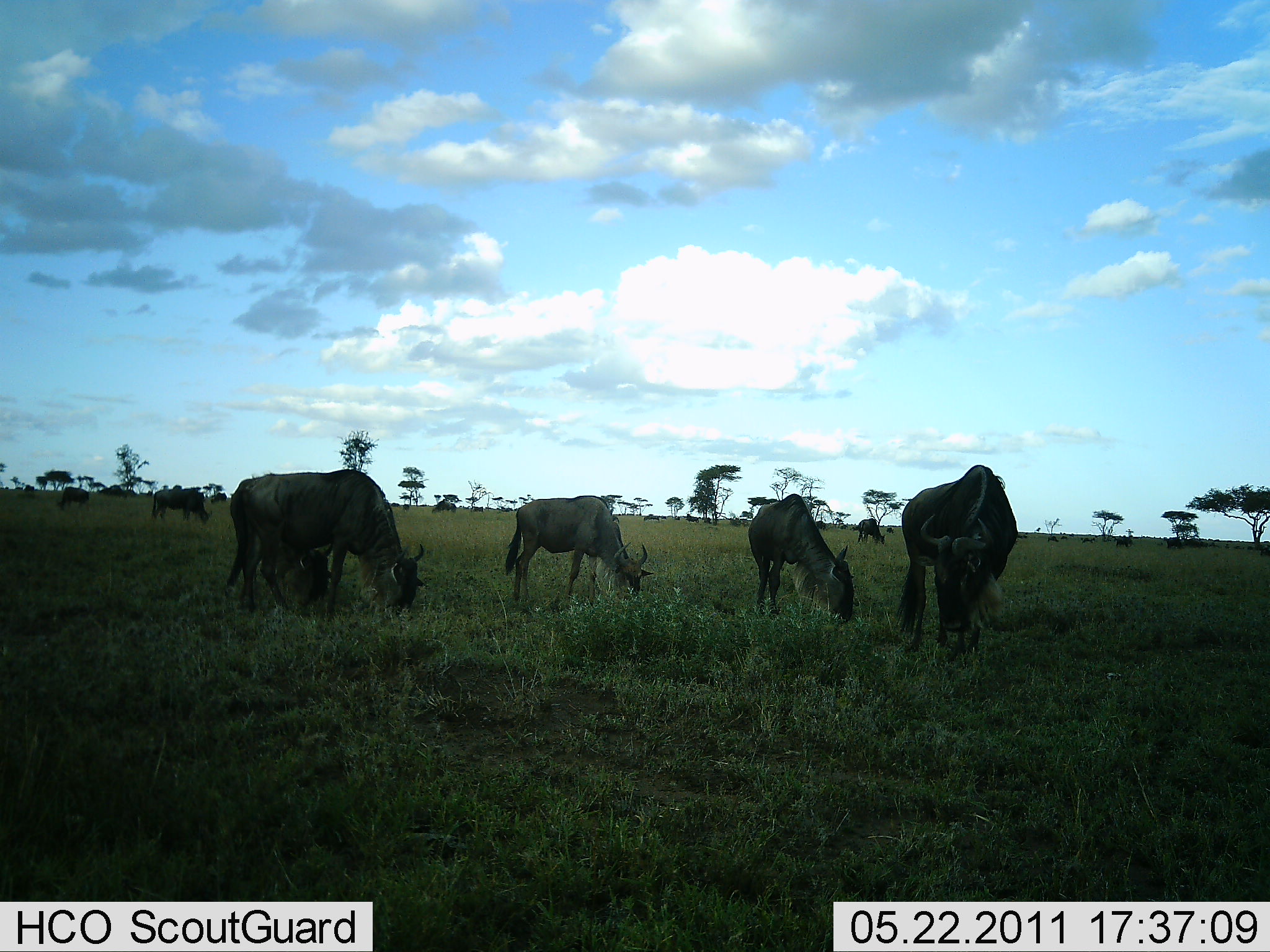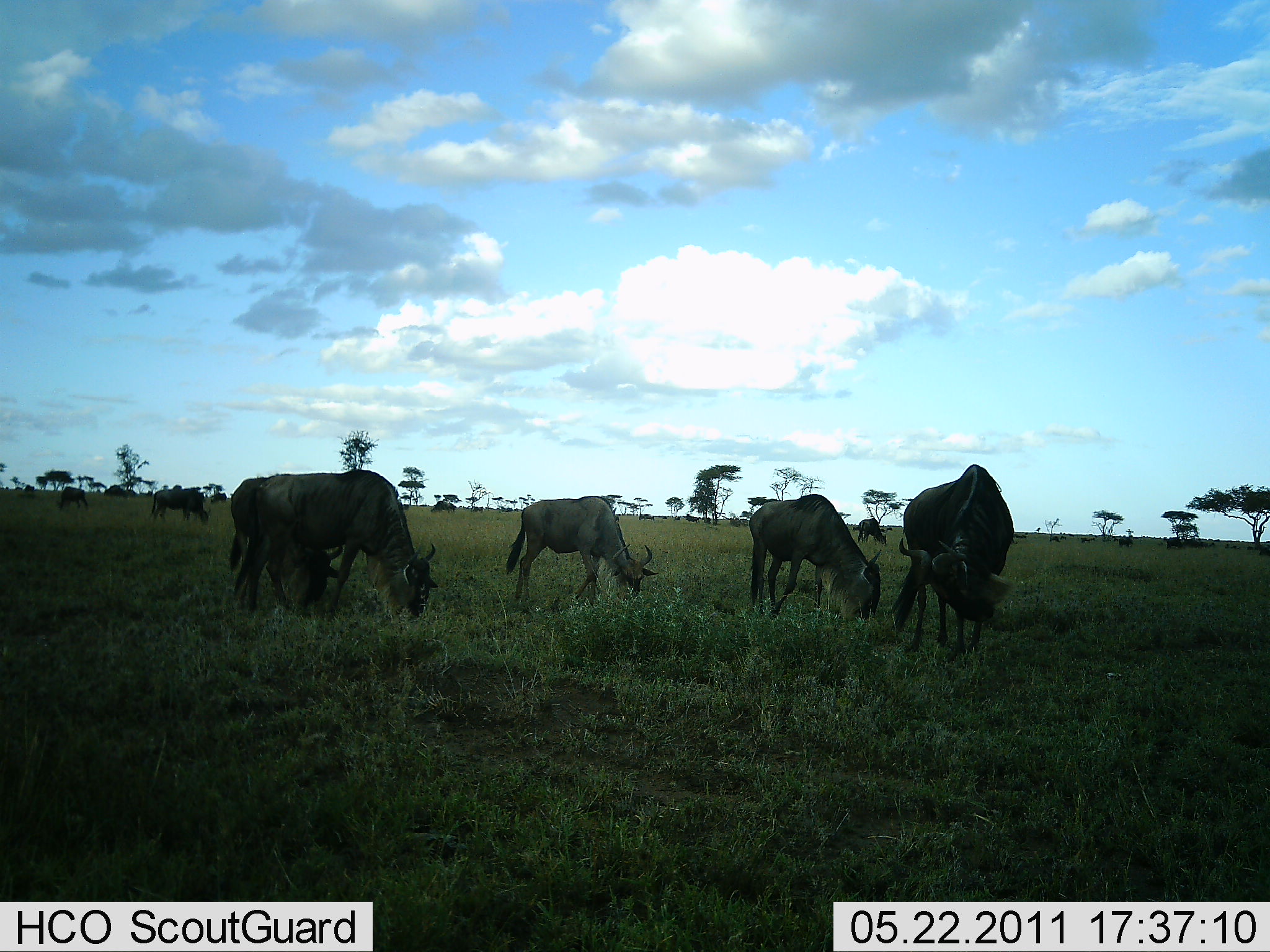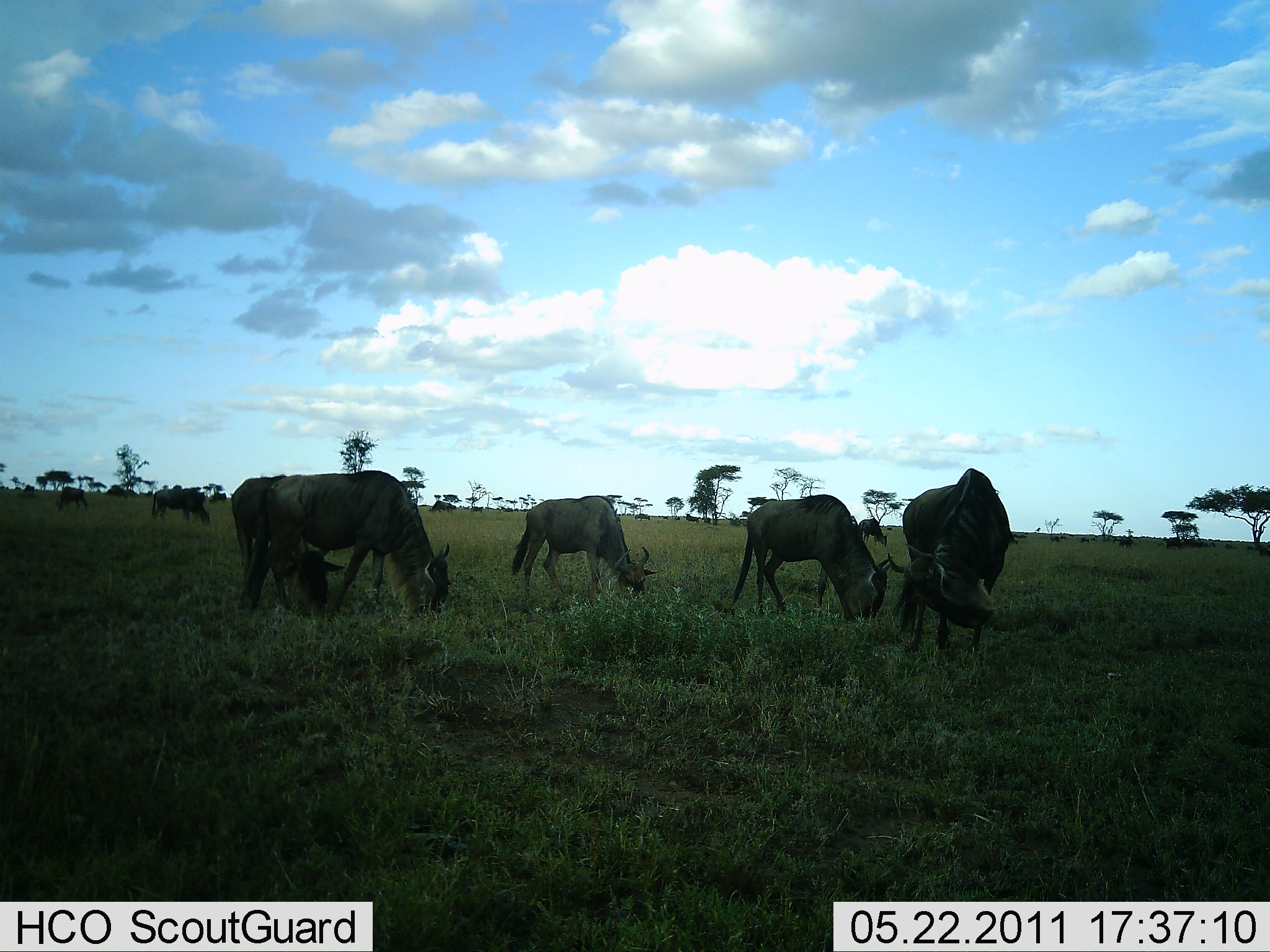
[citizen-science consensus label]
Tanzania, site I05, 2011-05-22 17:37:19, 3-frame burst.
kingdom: Animalia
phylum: Chordata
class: Mammalia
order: Artiodactyla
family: Bovidae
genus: Connochaetes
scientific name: Connochaetes taurinus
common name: blue wildebeest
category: wildebeest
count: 8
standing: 17%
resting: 0%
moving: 0%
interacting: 0%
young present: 8%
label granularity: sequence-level